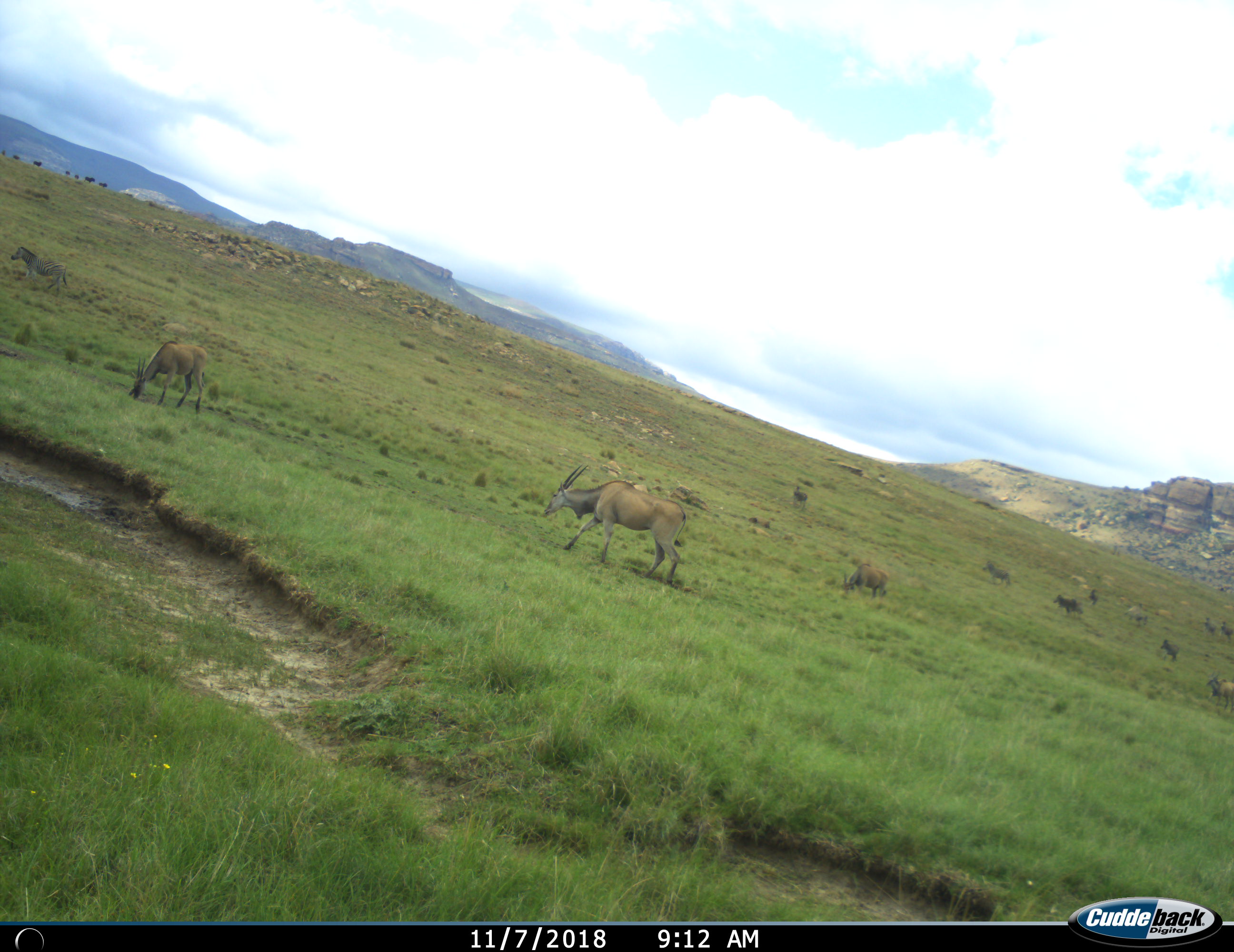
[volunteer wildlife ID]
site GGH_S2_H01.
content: unidentified animal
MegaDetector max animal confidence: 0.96